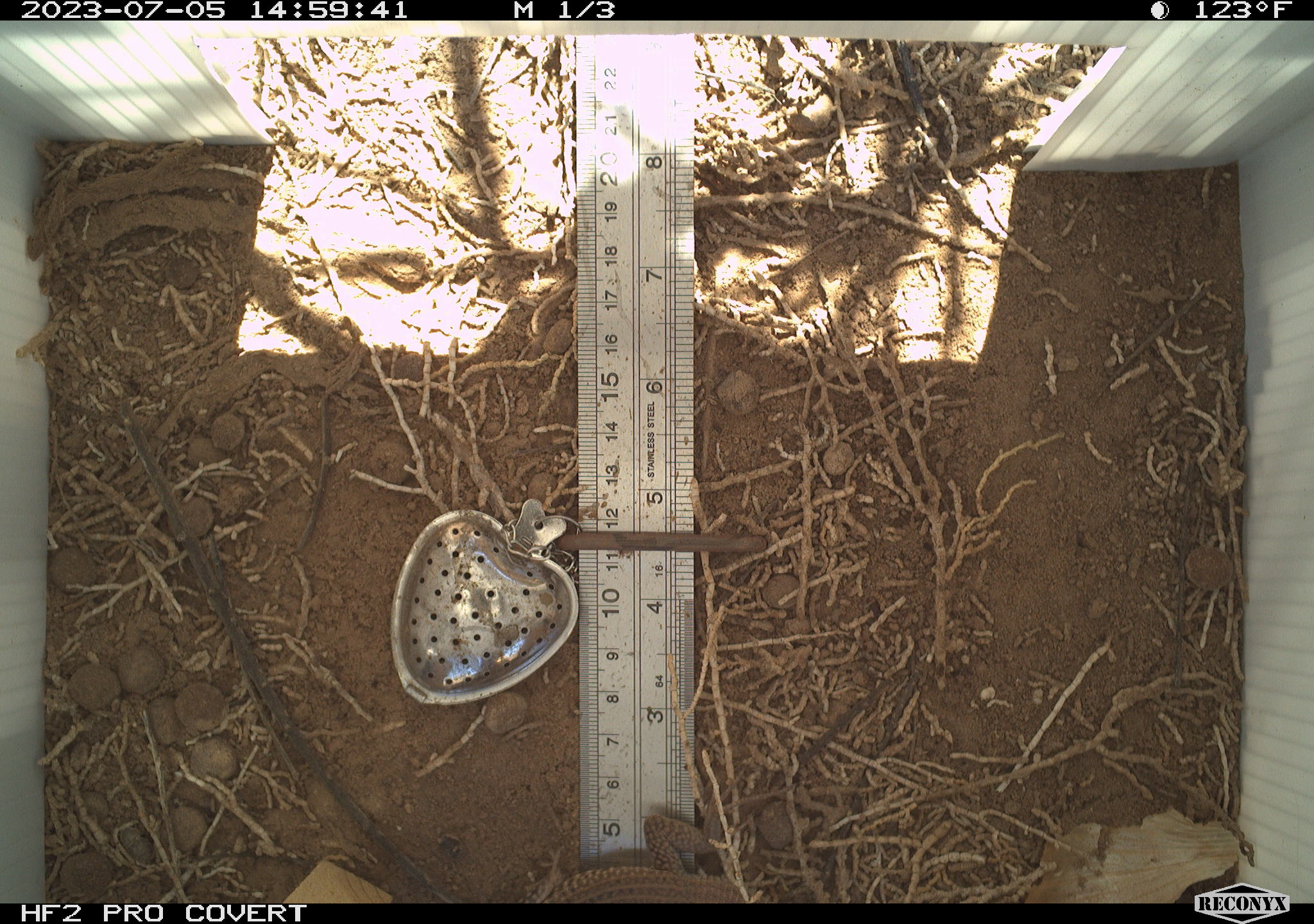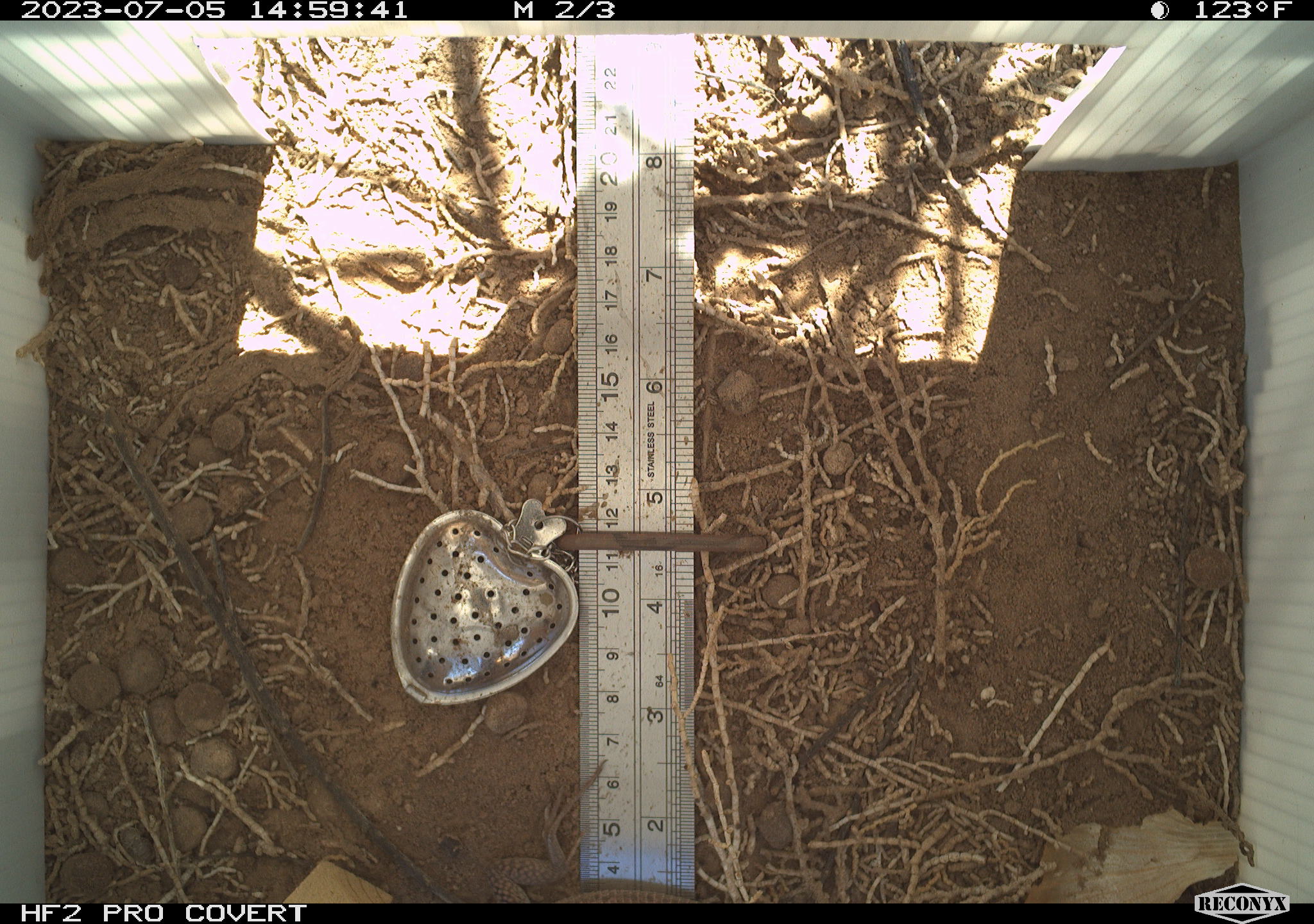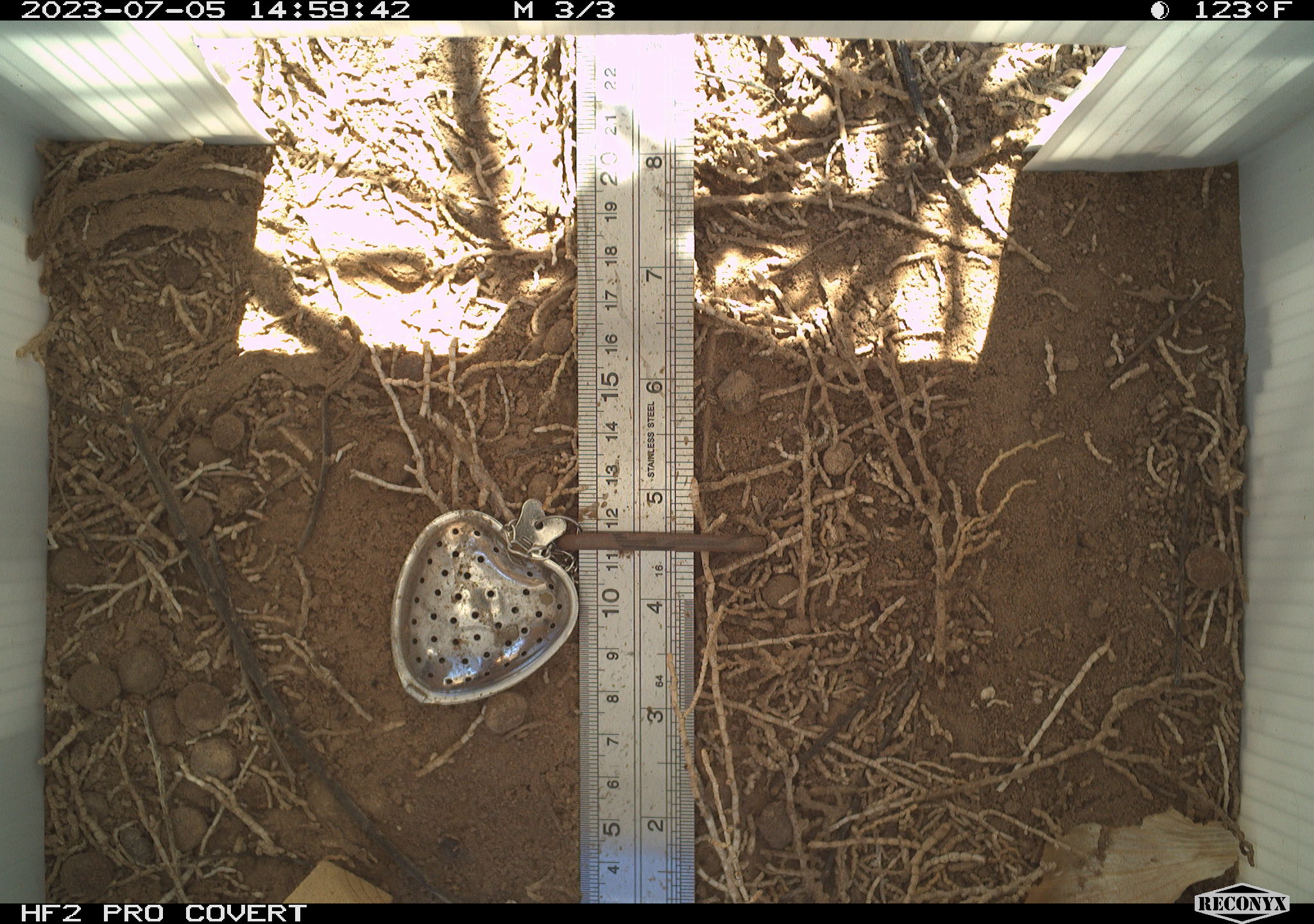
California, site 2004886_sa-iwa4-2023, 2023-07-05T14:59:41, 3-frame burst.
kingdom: Animalia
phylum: Chordata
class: Reptilia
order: Squamata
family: Teiidae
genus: Aspidoscelis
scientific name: Aspidoscelis tigris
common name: western whiptail